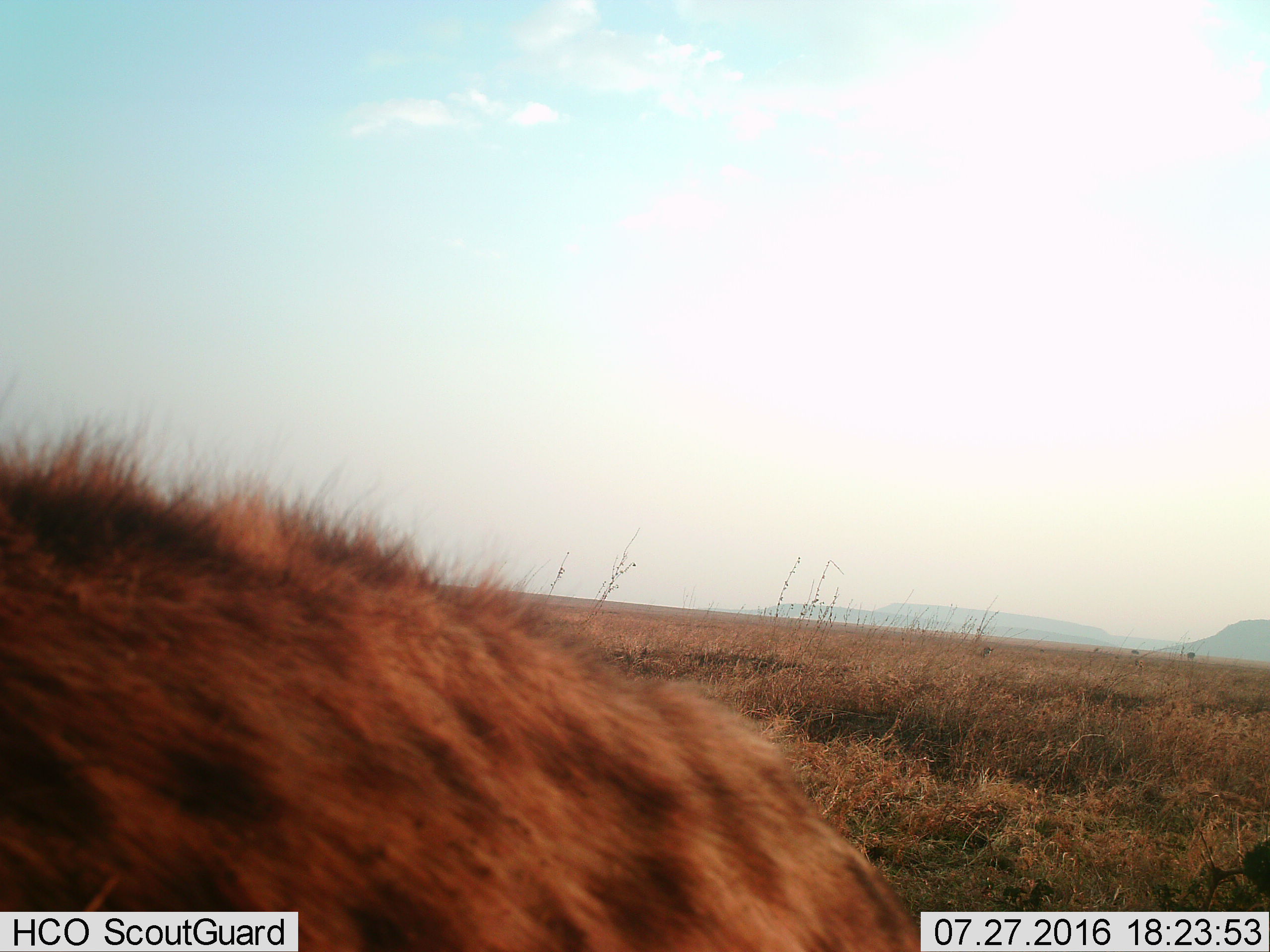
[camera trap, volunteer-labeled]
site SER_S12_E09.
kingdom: Animalia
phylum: Chordata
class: Mammalia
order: Carnivora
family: Hyaenidae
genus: Crocuta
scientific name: Crocuta crocuta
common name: spotted hyena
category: hyenaspotted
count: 1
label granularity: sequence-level